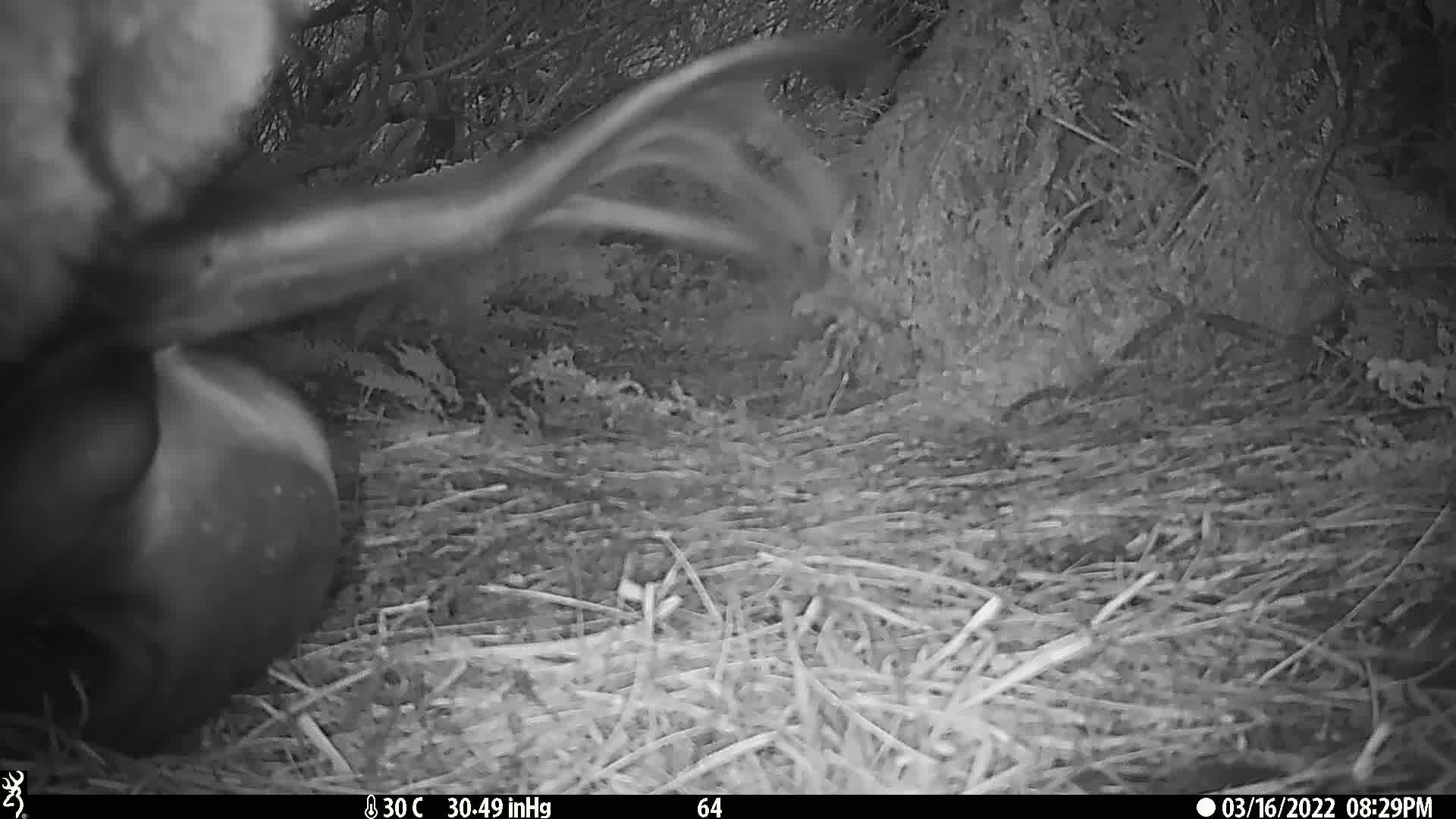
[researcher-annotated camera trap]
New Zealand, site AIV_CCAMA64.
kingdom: Animalia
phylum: Chordata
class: Mammalia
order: Carnivora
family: Otariidae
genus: Phocarctos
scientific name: Phocarctos hookeri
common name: new zealand sea lion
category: sealion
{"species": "sealion (new zealand sea lion) (Phocarctos hookeri)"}